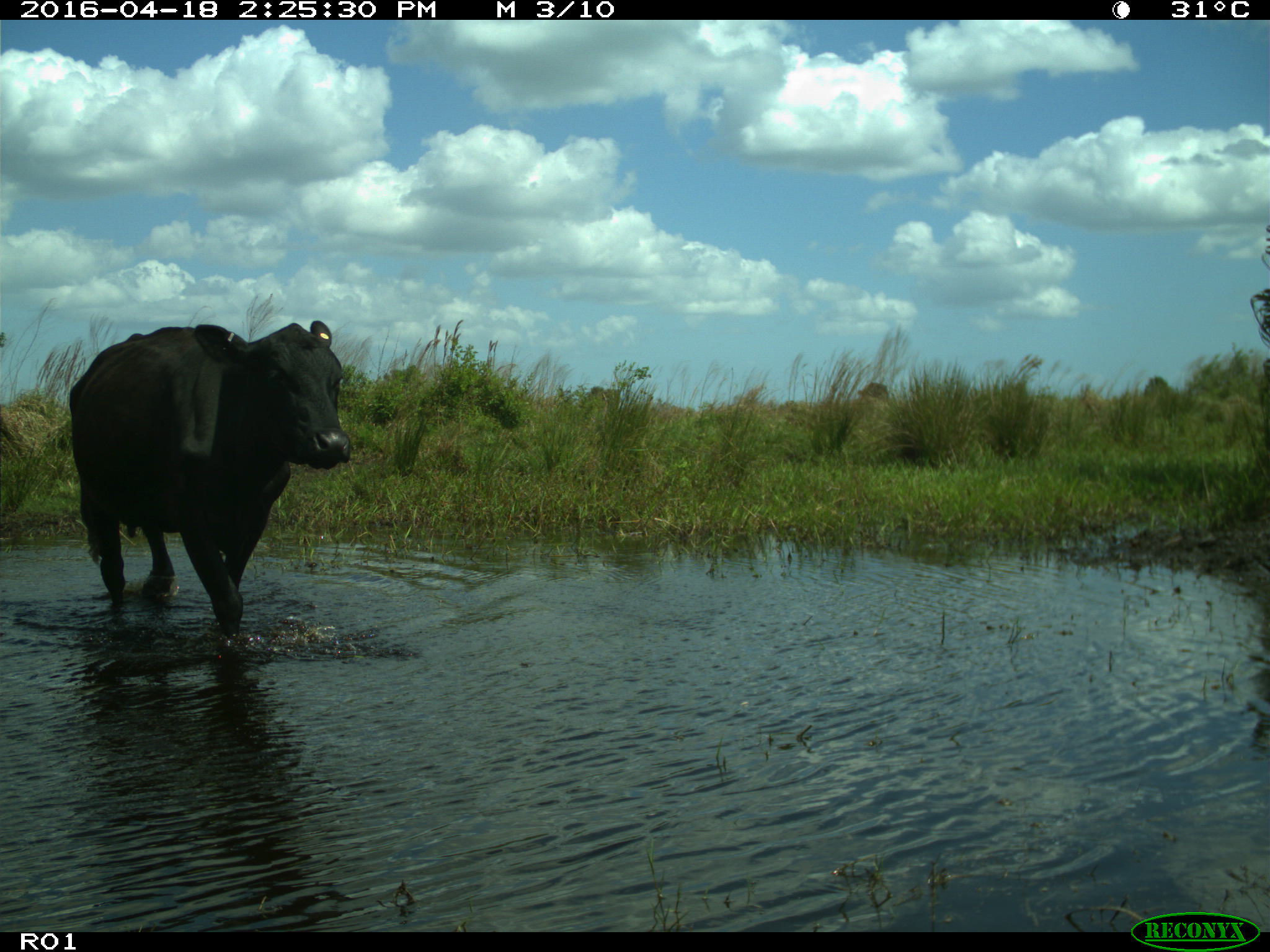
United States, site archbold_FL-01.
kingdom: Animalia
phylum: Chordata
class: Mammalia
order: Artiodactyla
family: Bovidae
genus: Bos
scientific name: Bos taurus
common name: domestic cow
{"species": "Bos taurus (domestic cow)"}